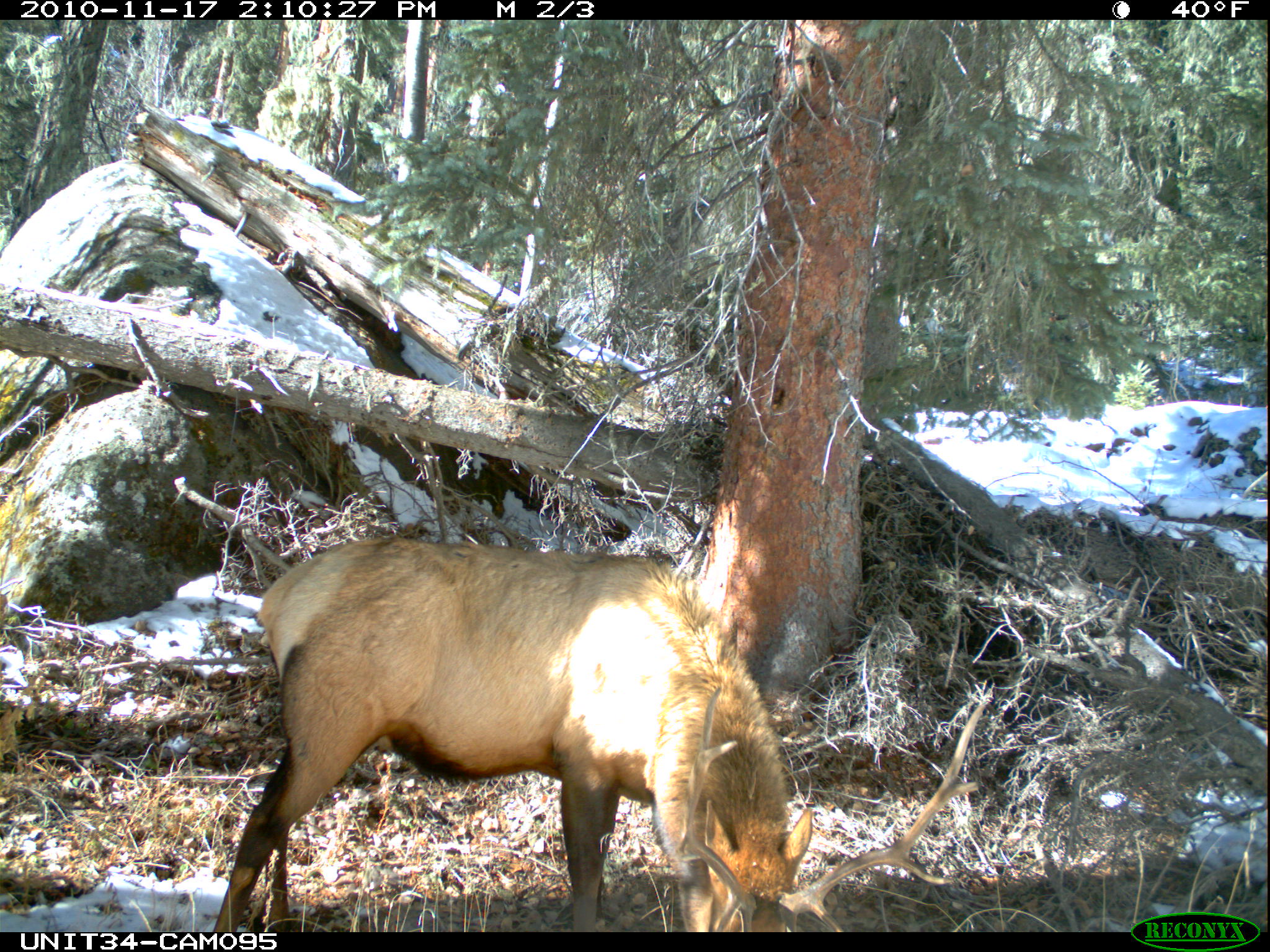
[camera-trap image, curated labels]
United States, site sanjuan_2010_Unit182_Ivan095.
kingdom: Animalia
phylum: Chordata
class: Mammalia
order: Artiodactyla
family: Cervidae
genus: Cervus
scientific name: Cervus elaphus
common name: red deer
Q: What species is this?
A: Cervus elaphus (red deer).